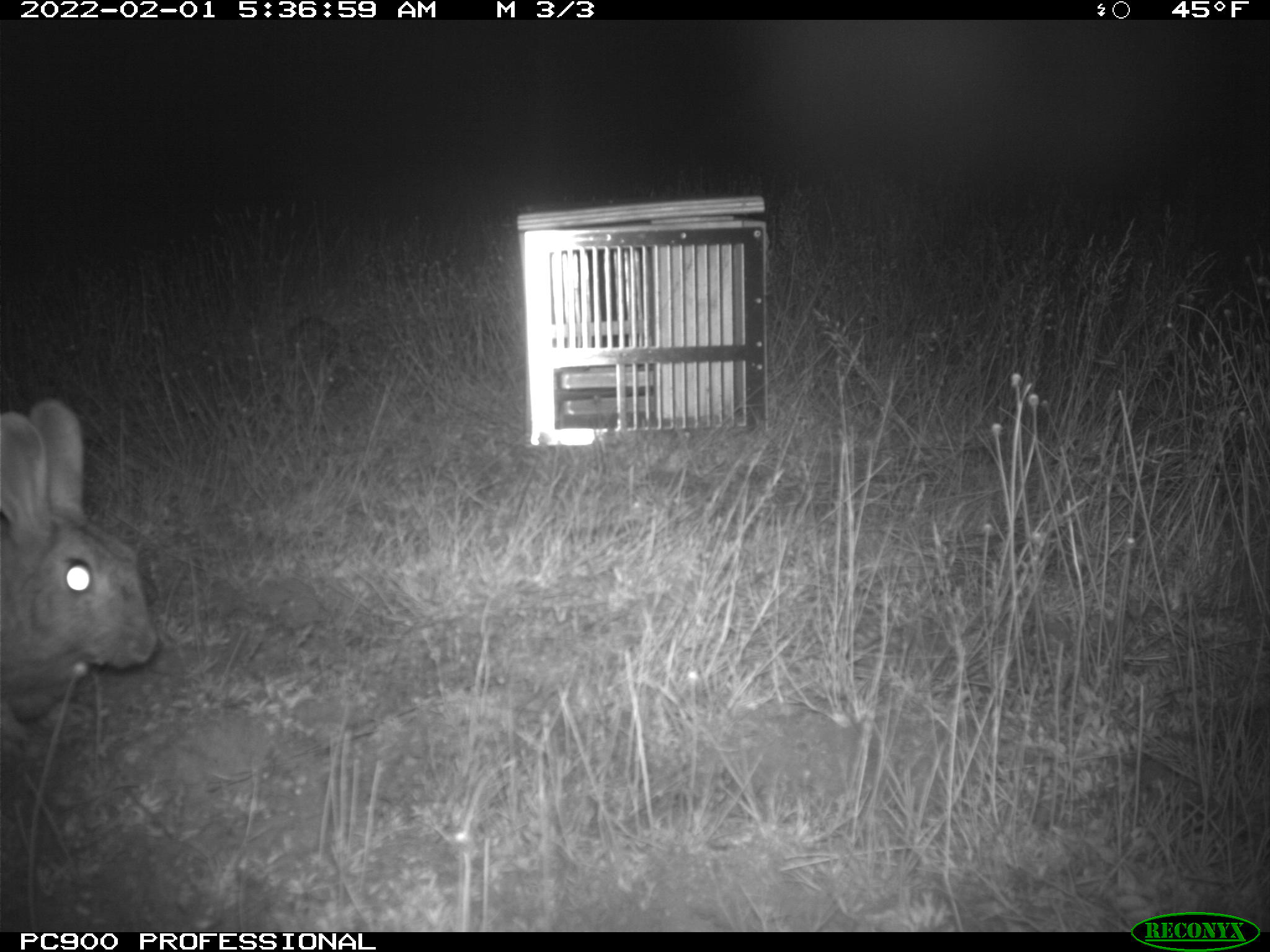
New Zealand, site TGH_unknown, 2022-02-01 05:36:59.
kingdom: Animalia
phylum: Chordata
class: Mammalia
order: Lagomorpha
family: Leporidae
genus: Oryctolagus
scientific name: Oryctolagus cuniculus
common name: european rabbit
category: rabbit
Rabbit (european rabbit) (Oryctolagus cuniculus).